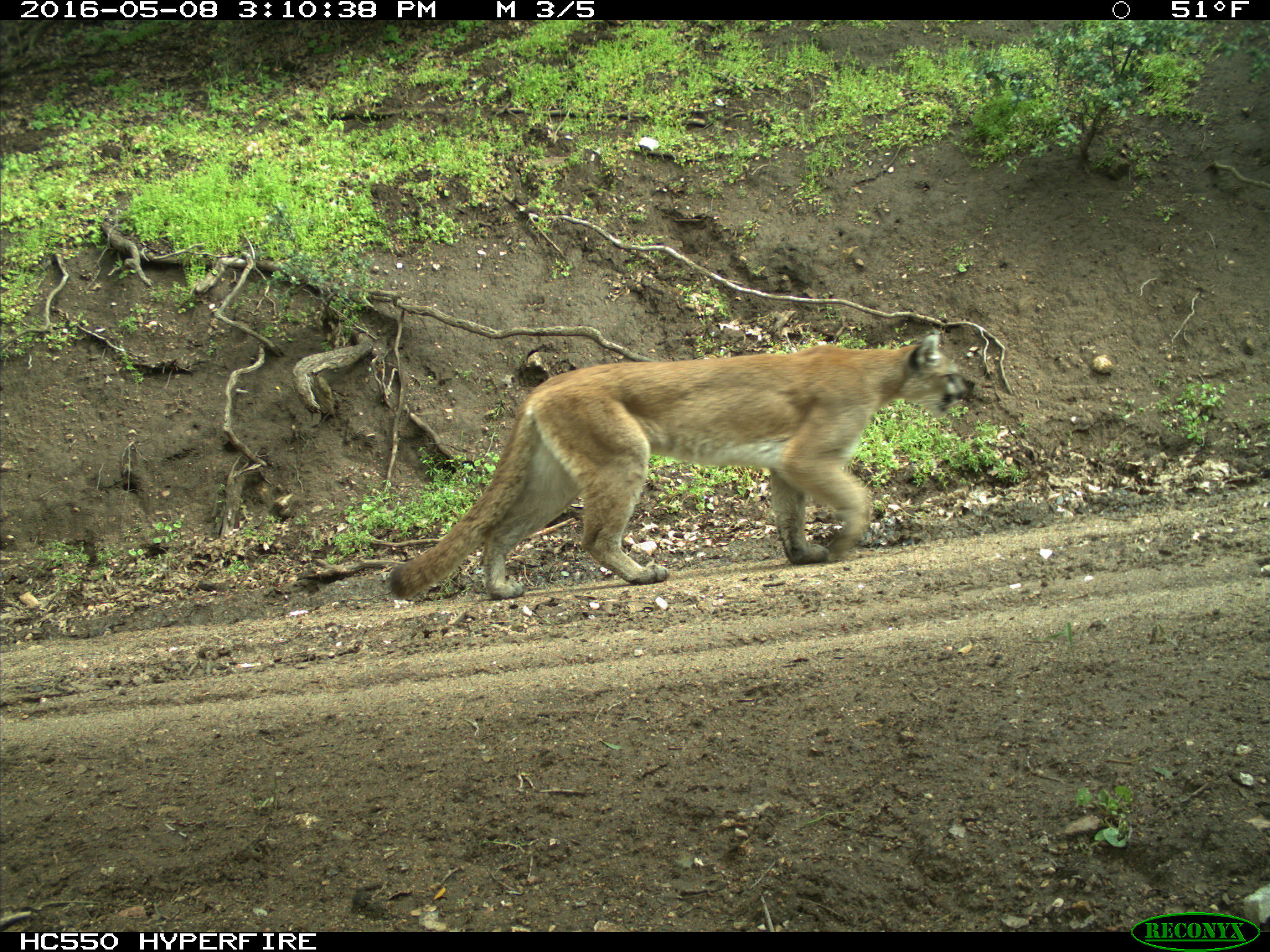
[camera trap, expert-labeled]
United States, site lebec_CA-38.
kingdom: Animalia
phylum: Chordata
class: Mammalia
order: Carnivora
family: Felidae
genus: Puma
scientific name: Puma concolor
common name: mountain lion